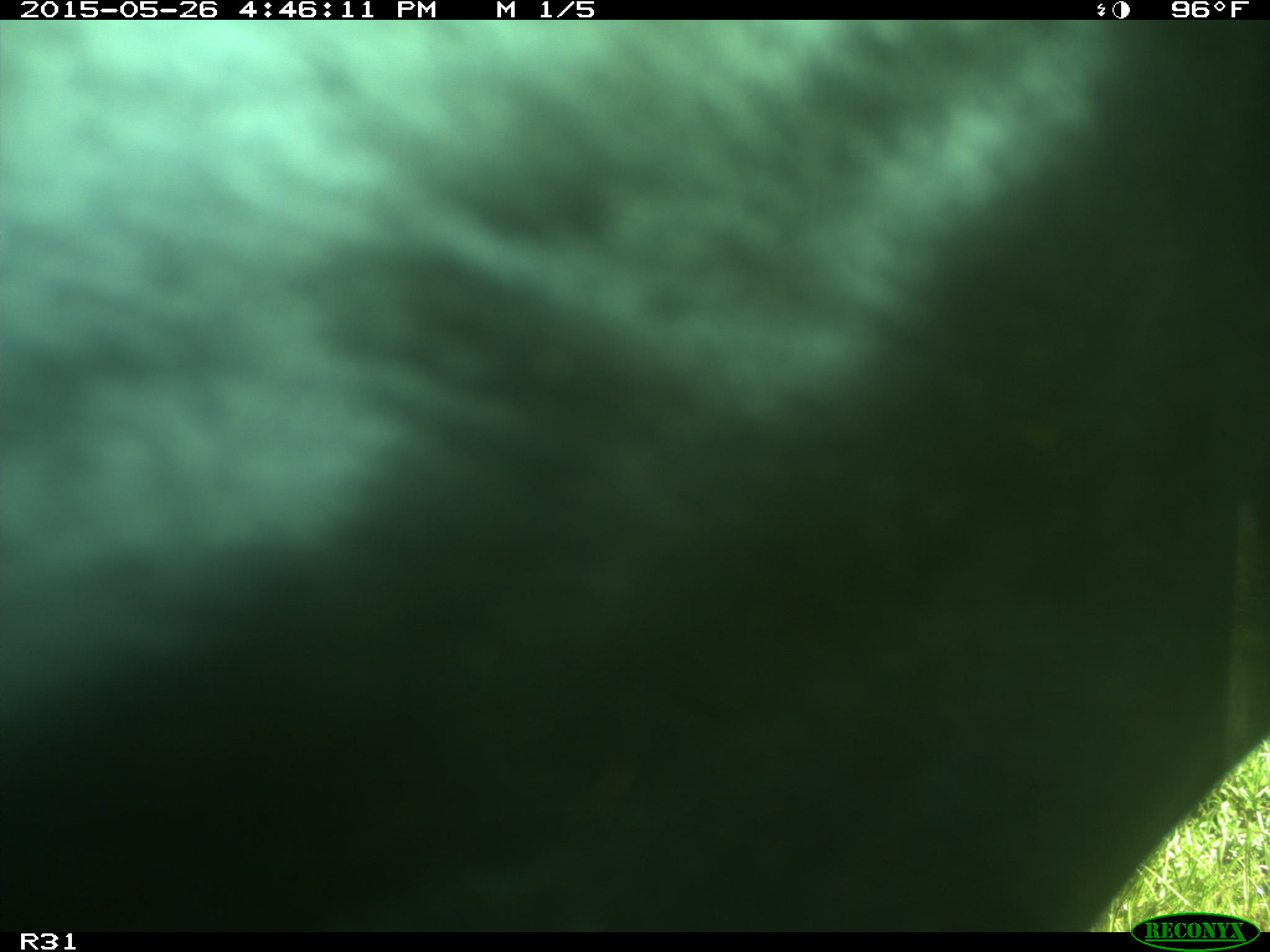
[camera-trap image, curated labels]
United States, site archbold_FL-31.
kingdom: Animalia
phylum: Chordata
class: Mammalia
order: Artiodactyla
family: Bovidae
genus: Bos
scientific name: Bos taurus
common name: domestic cow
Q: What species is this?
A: Bos taurus (domestic cow).